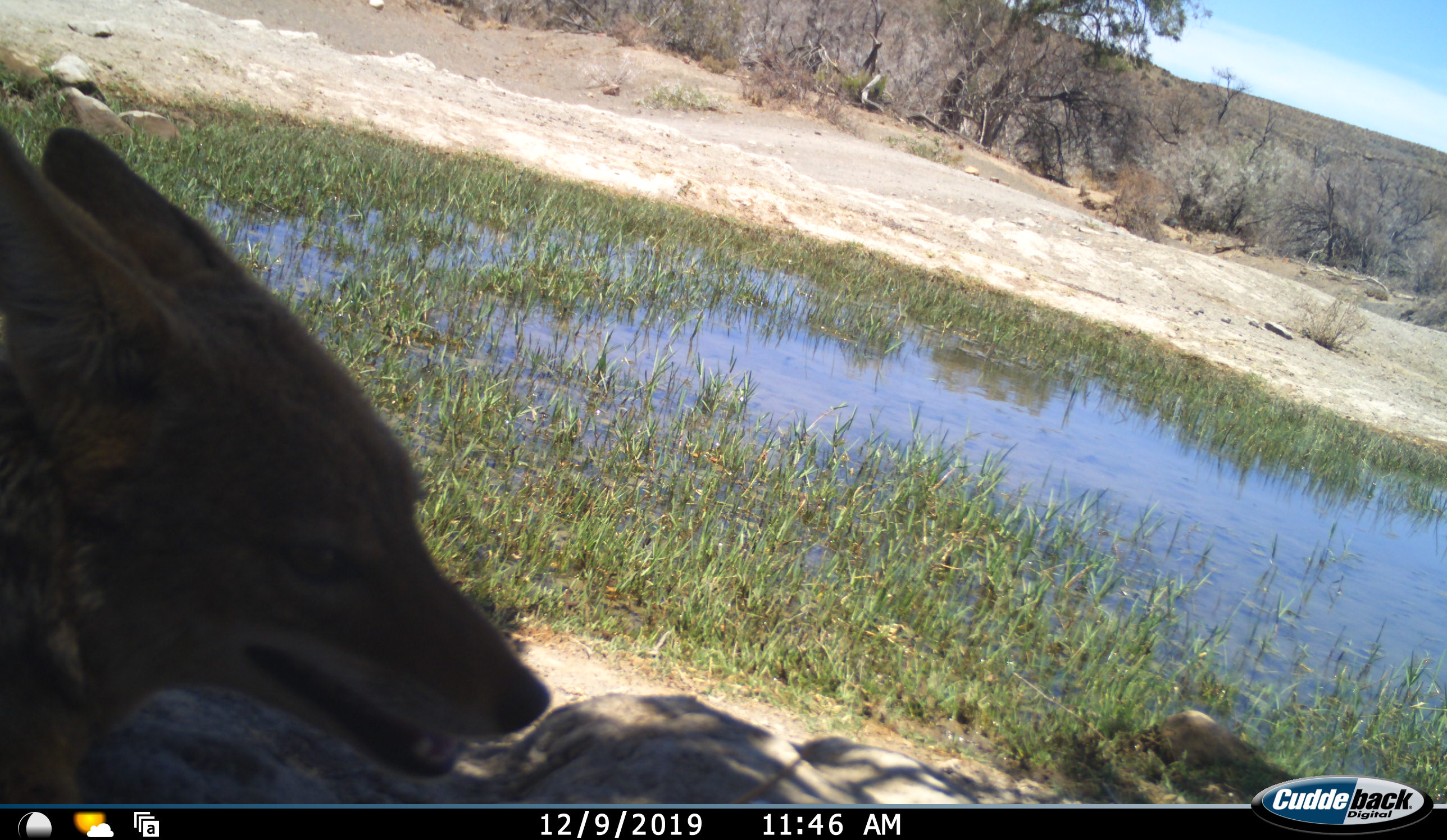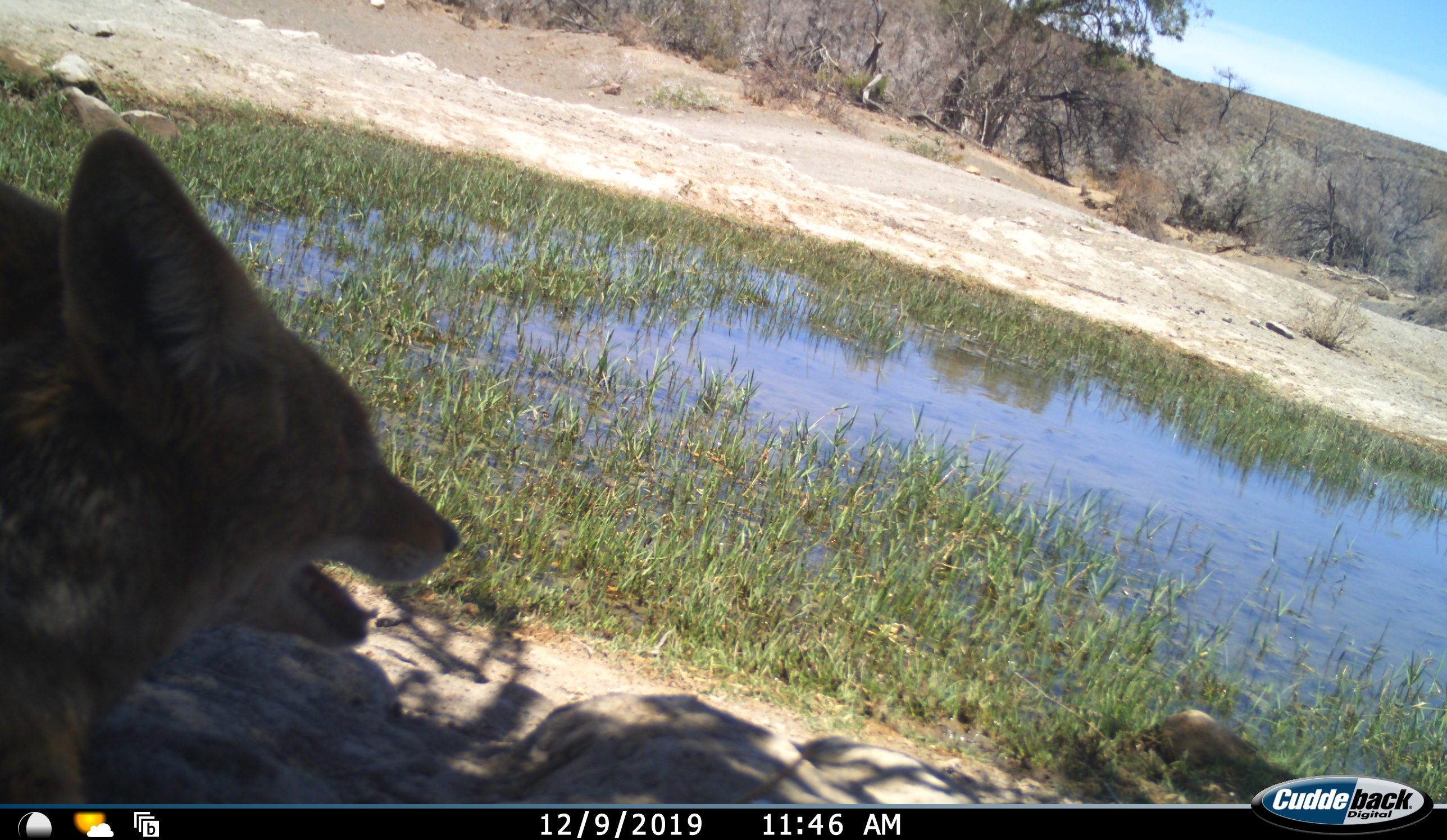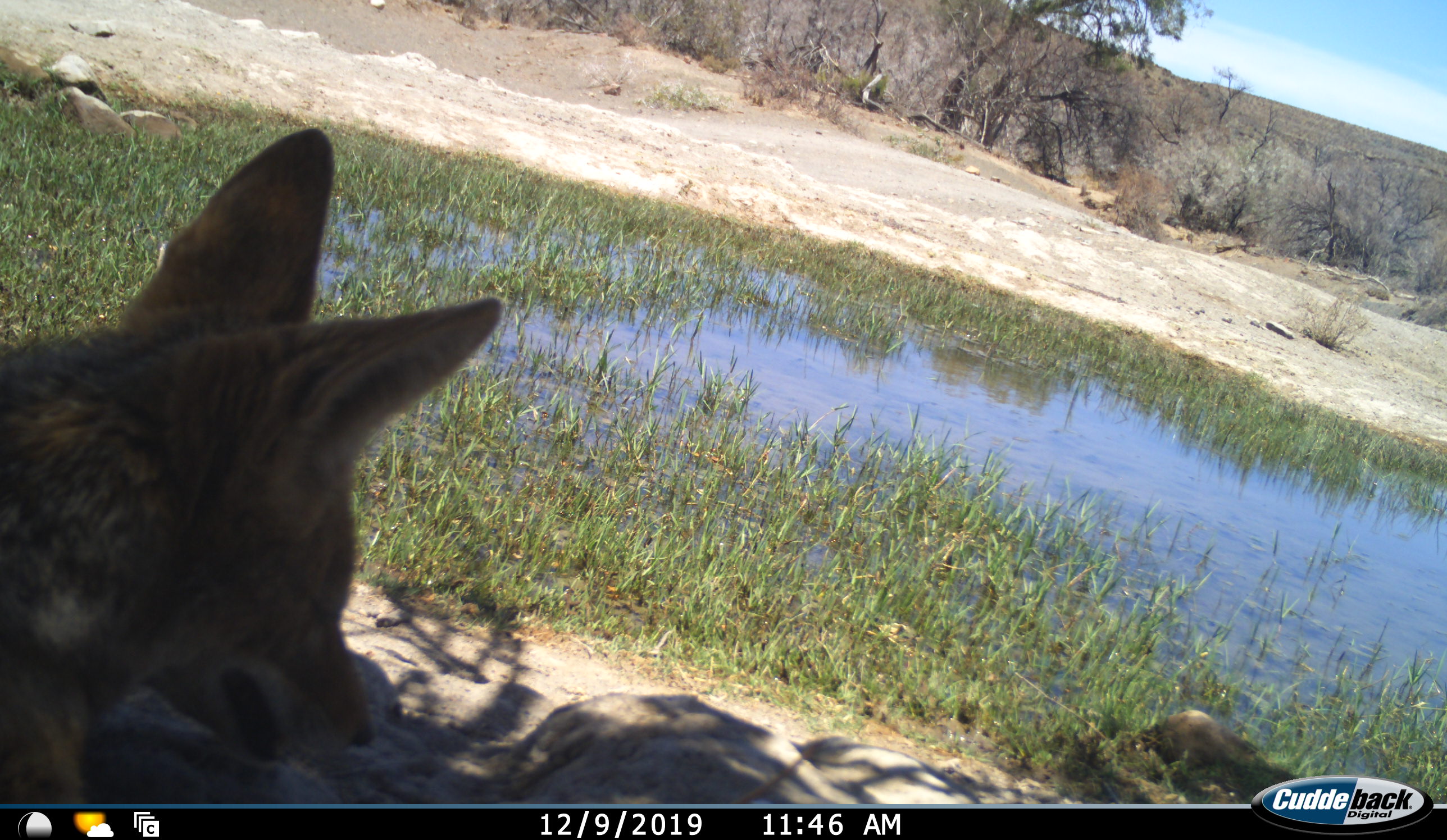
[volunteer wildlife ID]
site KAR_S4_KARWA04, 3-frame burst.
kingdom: Animalia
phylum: Chordata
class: Mammalia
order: Carnivora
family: Canidae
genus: Lupulella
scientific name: Lupulella mesomelas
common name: black-backed jackal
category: jackalblackbacked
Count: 1.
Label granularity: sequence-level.